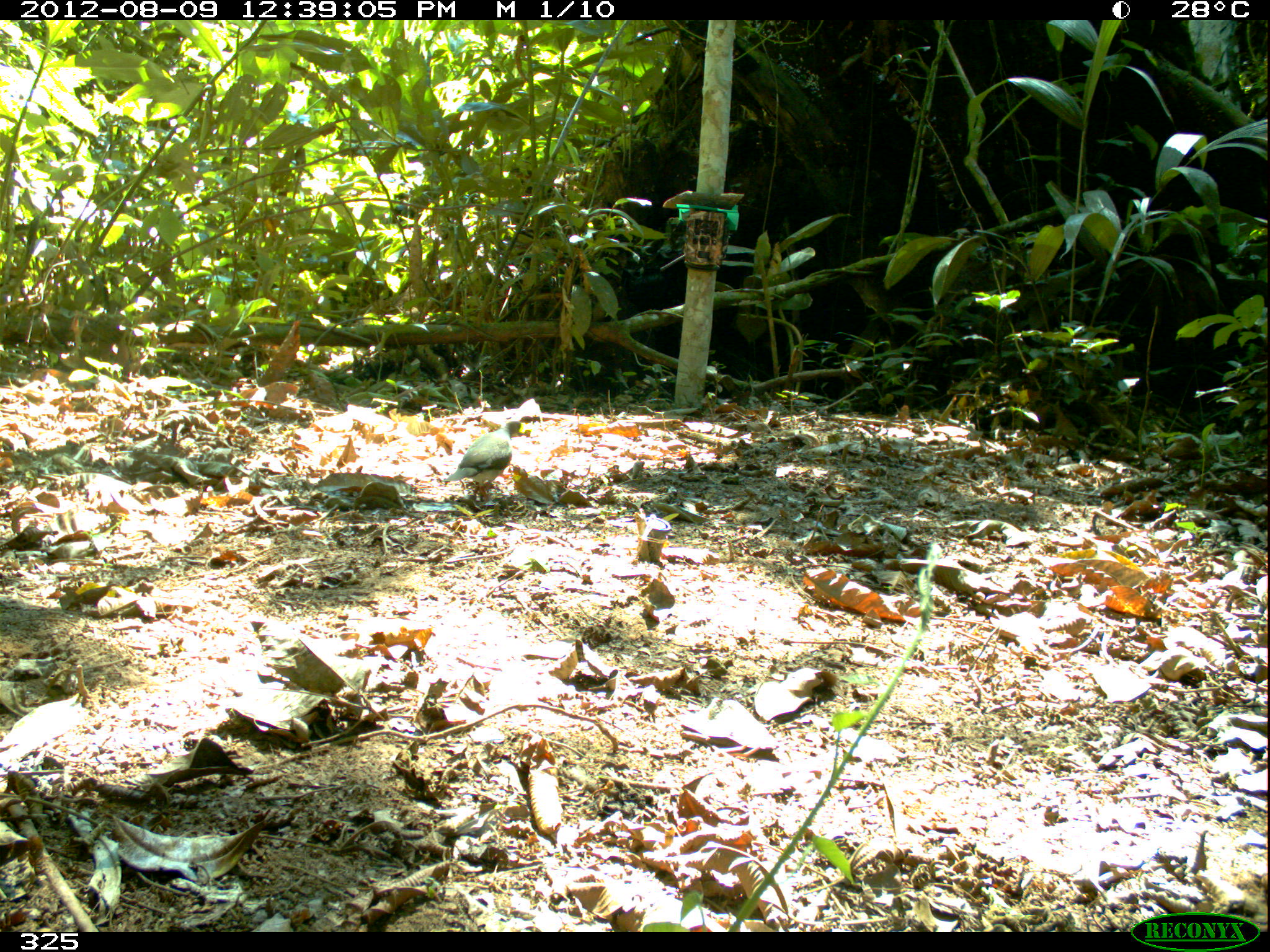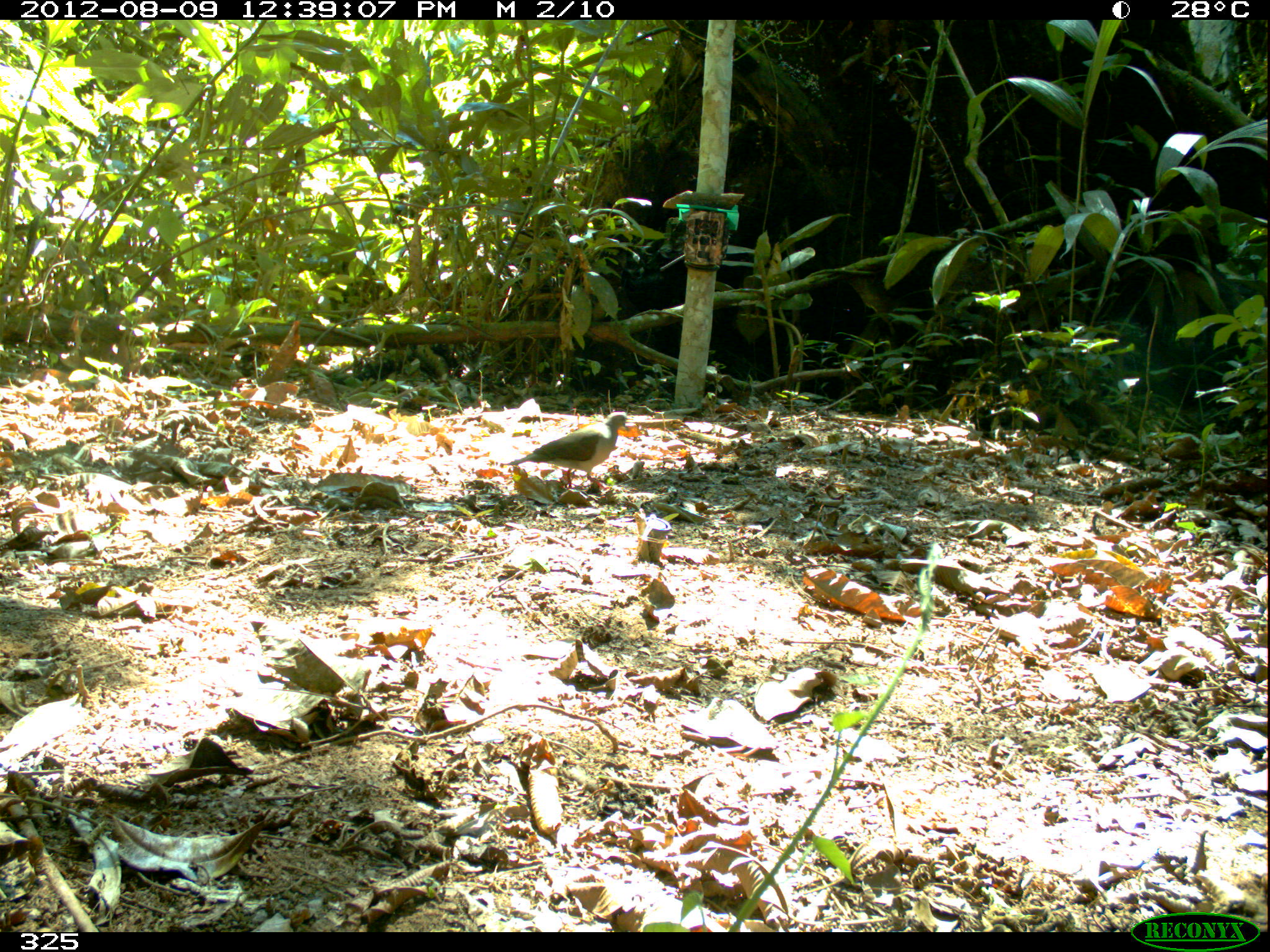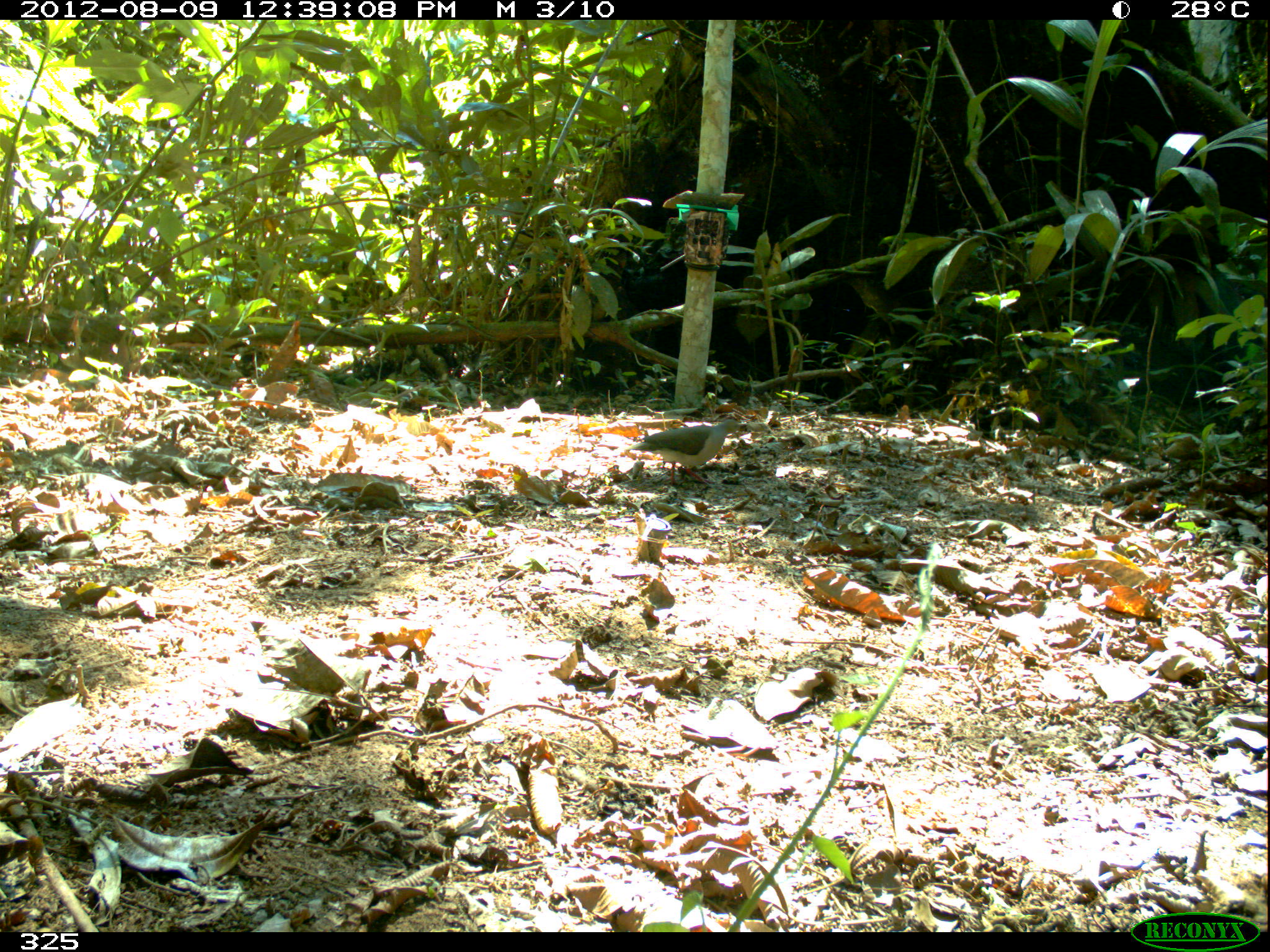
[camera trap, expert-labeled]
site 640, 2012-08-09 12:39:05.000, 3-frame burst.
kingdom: Animalia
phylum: Chordata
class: Aves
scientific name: Aves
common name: bird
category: unknown bird